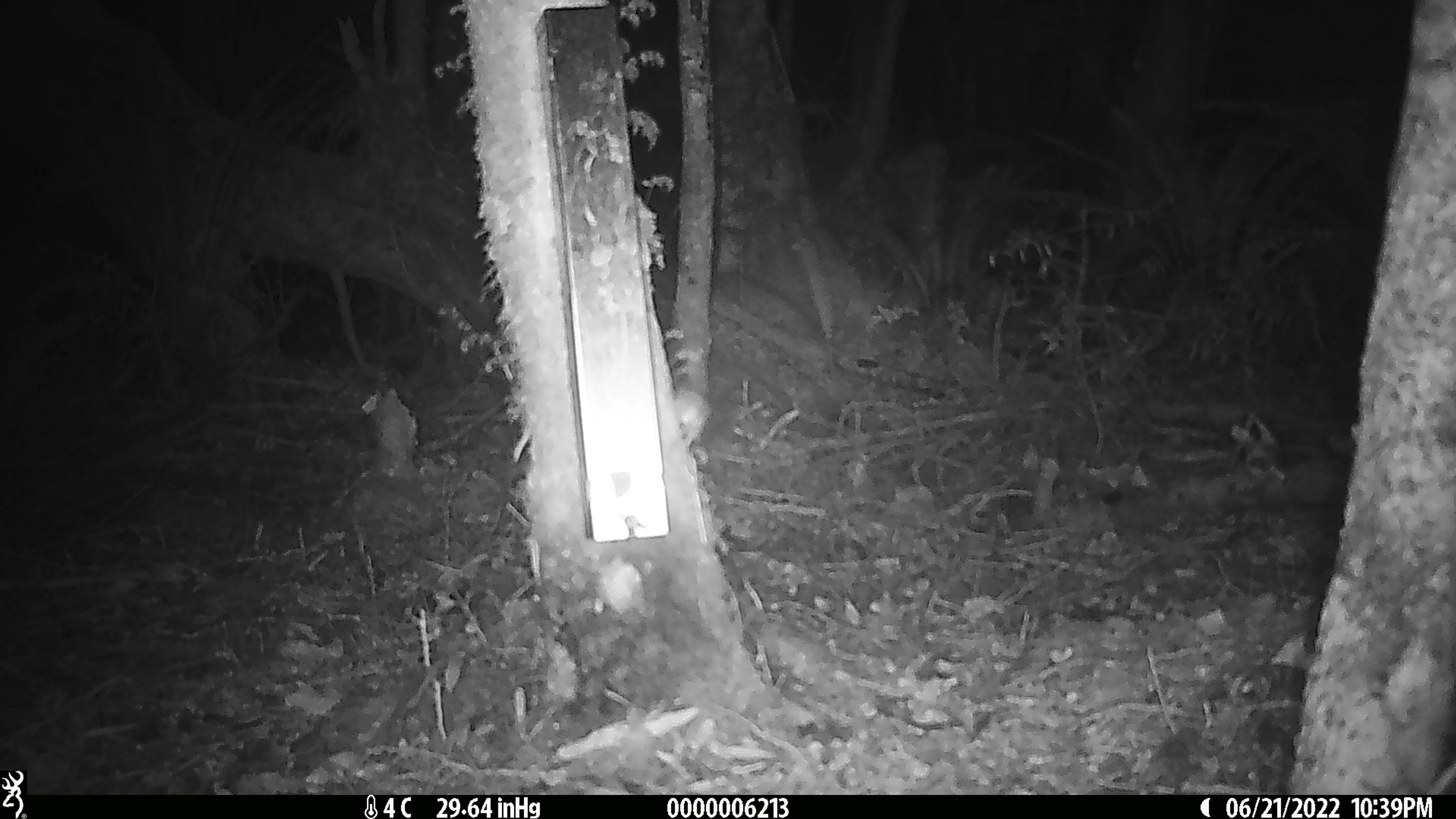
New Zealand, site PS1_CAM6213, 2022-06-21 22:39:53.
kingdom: Animalia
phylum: Chordata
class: Mammalia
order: Rodentia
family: Muridae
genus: Mus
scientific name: Mus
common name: mouse